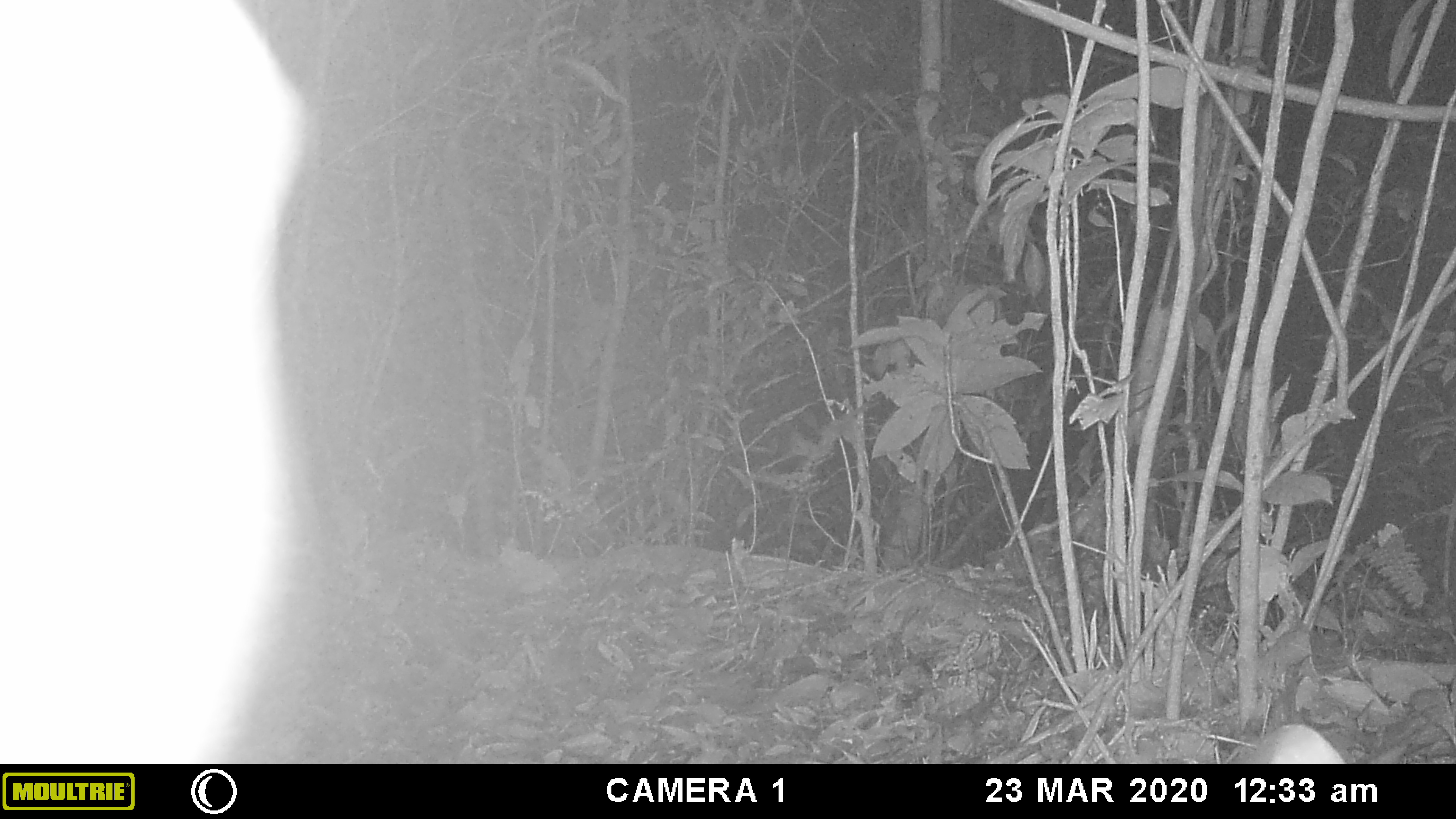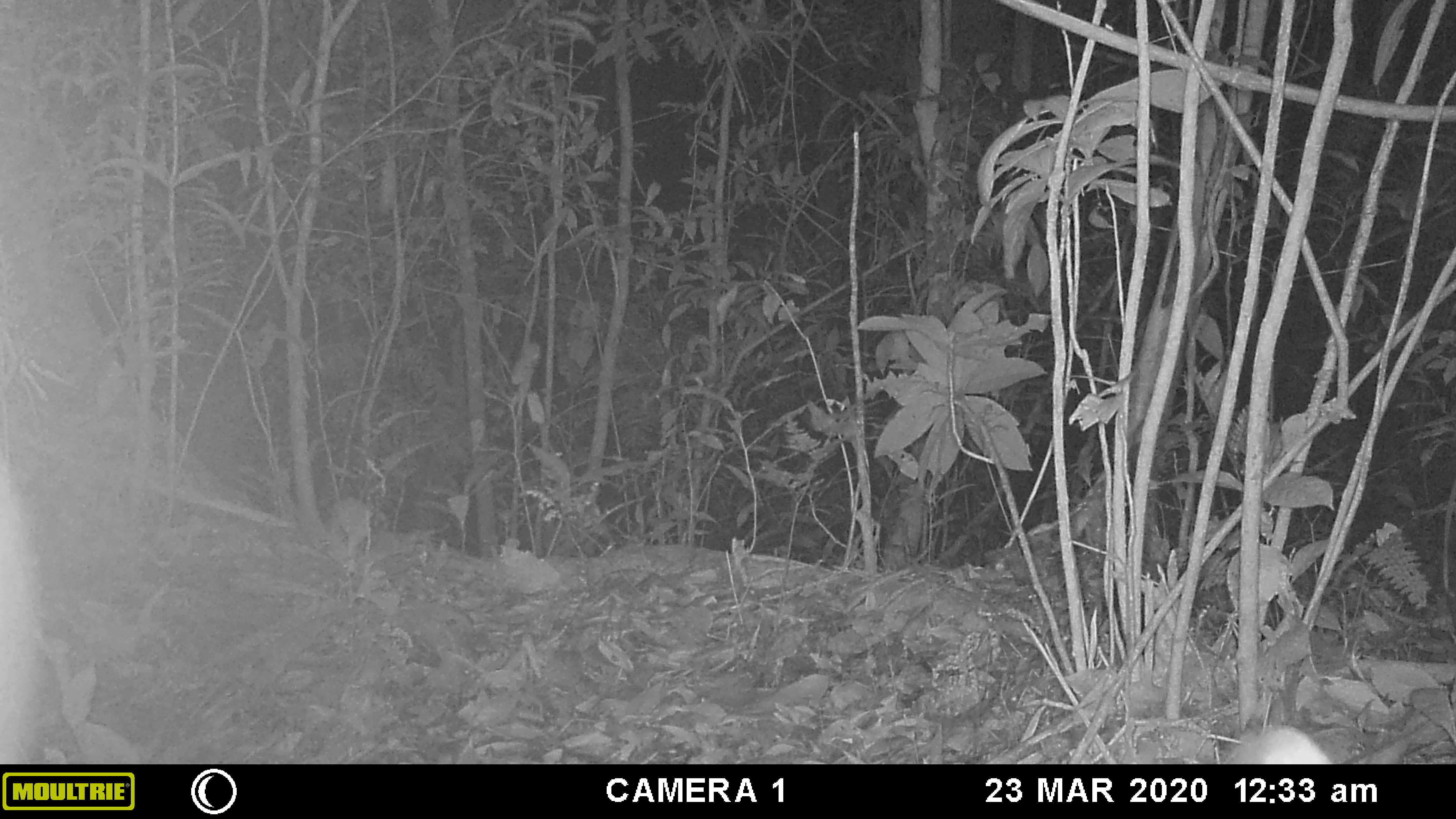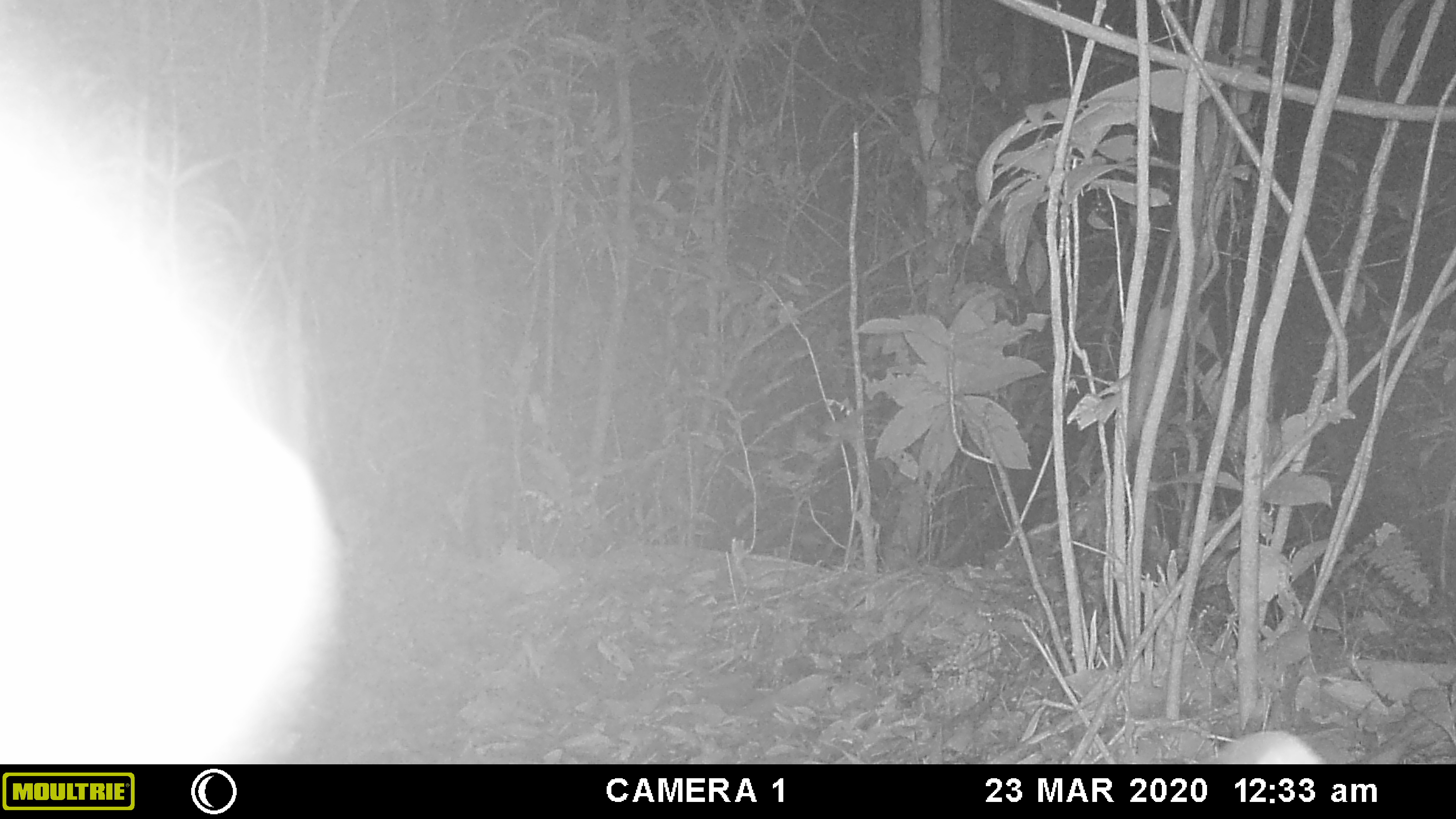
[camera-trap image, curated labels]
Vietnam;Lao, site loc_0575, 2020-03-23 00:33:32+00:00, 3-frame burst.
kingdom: Animalia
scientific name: Animalia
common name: animal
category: unidentified animal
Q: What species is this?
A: Unidentified animal (animal) (Animalia).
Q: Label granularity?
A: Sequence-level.